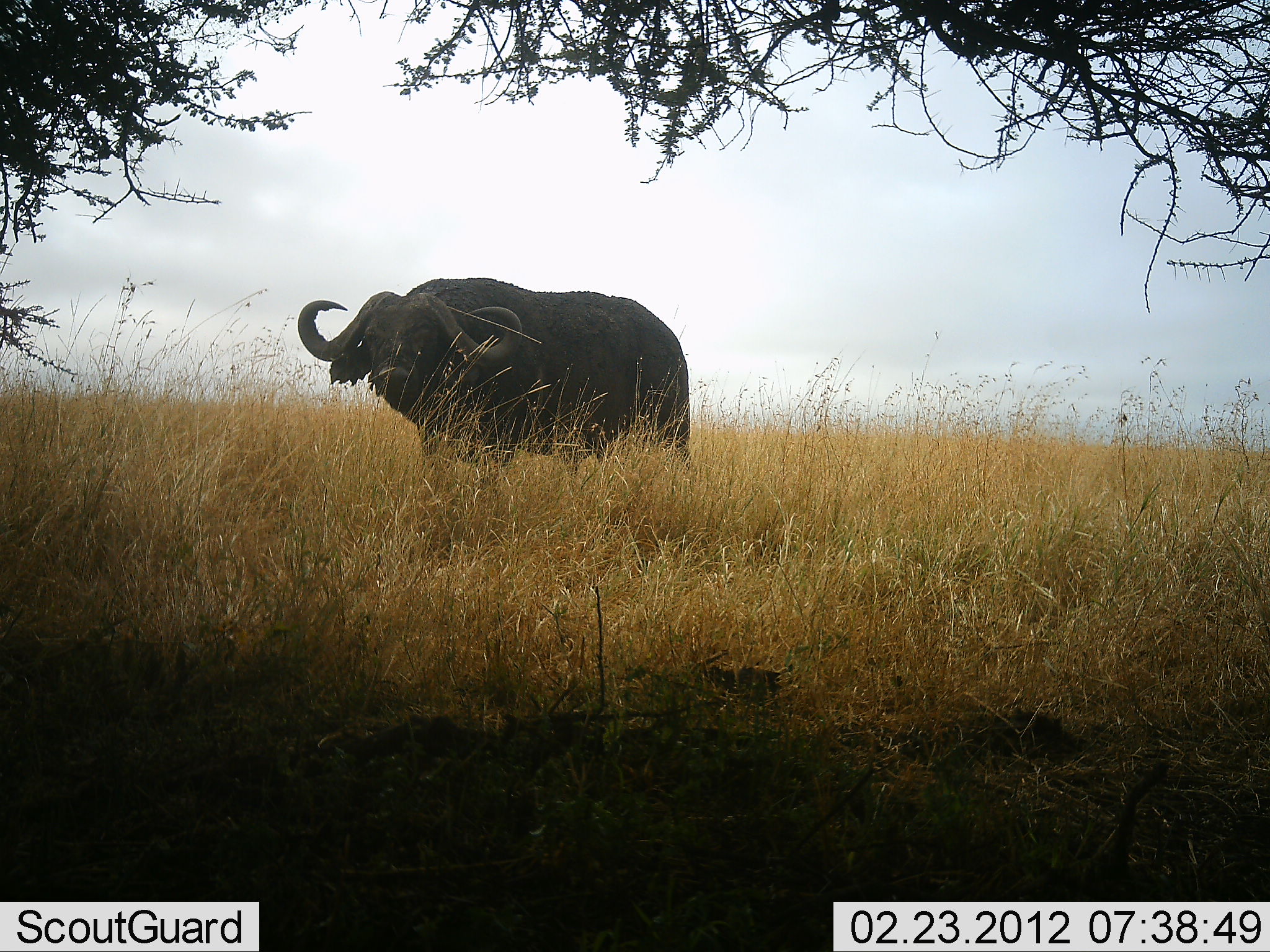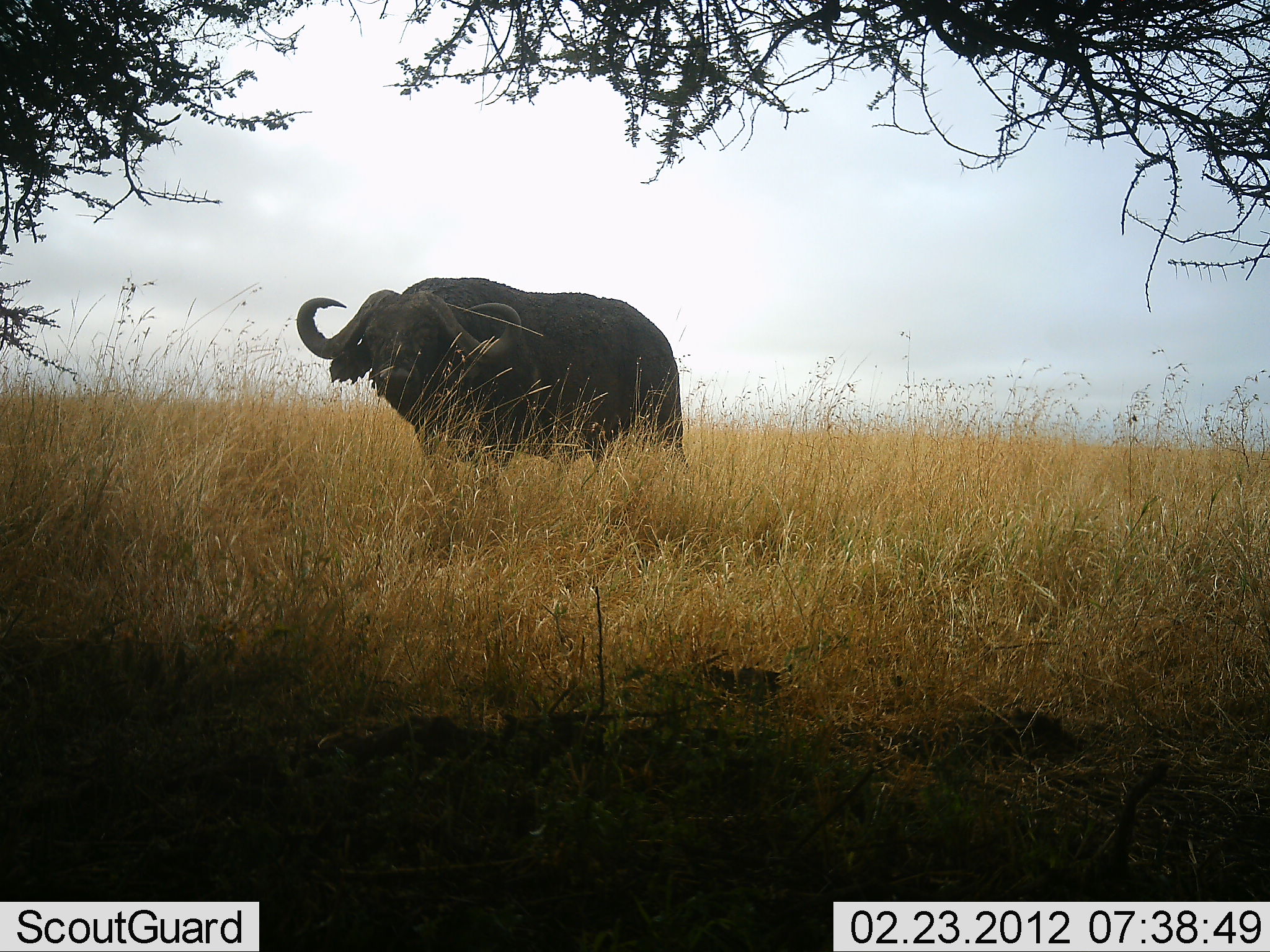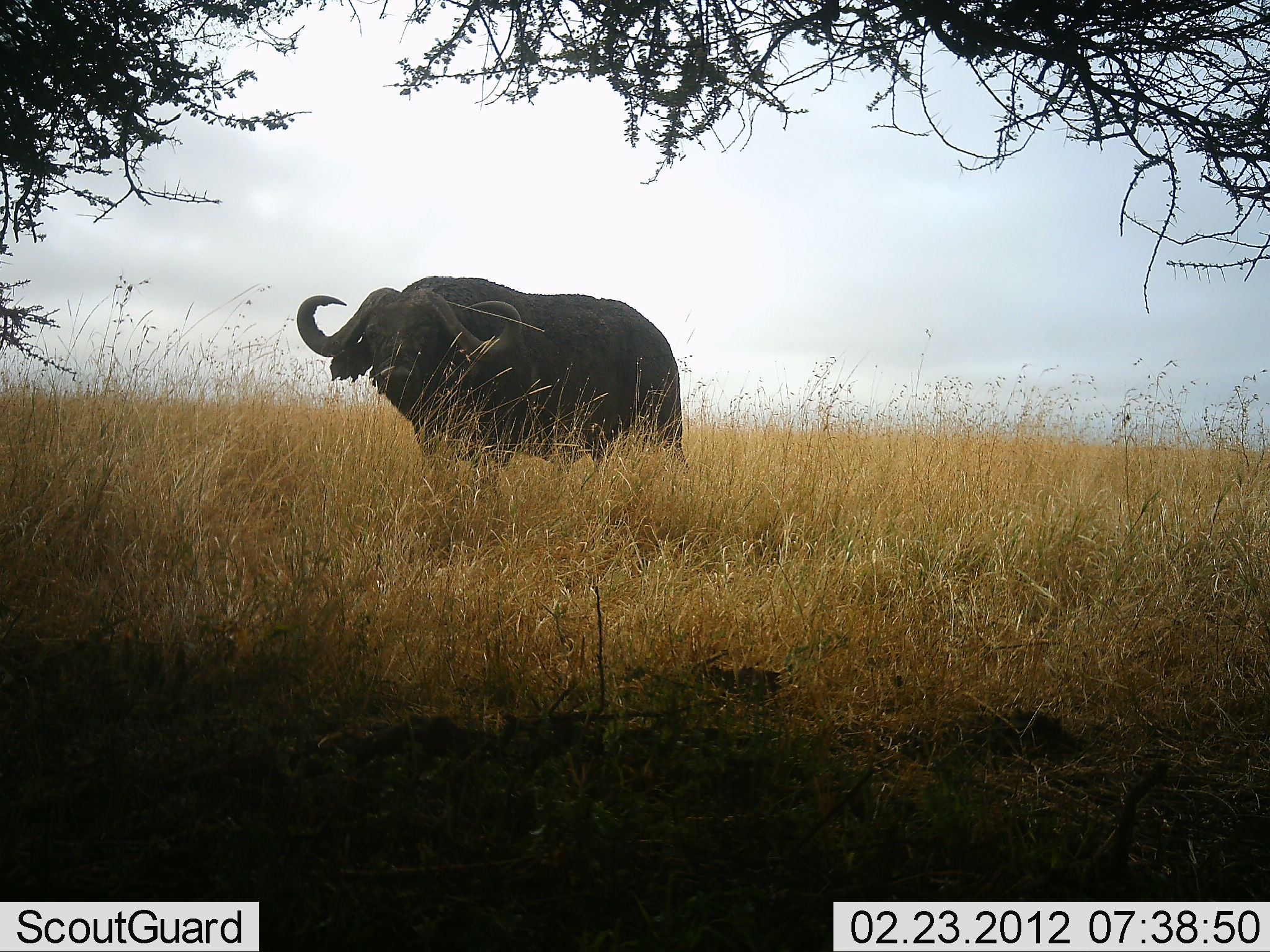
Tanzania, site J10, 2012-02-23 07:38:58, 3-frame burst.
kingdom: Animalia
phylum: Chordata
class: Mammalia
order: Artiodactyla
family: Bovidae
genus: Syncerus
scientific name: Syncerus caffer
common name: cape buffalo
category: buffalo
Buffalo (cape buffalo) (Syncerus caffer), count 1. Behavior (volunteer vote fractions): standing 95%, resting 0%, moving 5%, interacting 0%. Young present (vote fraction): 0%. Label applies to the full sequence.